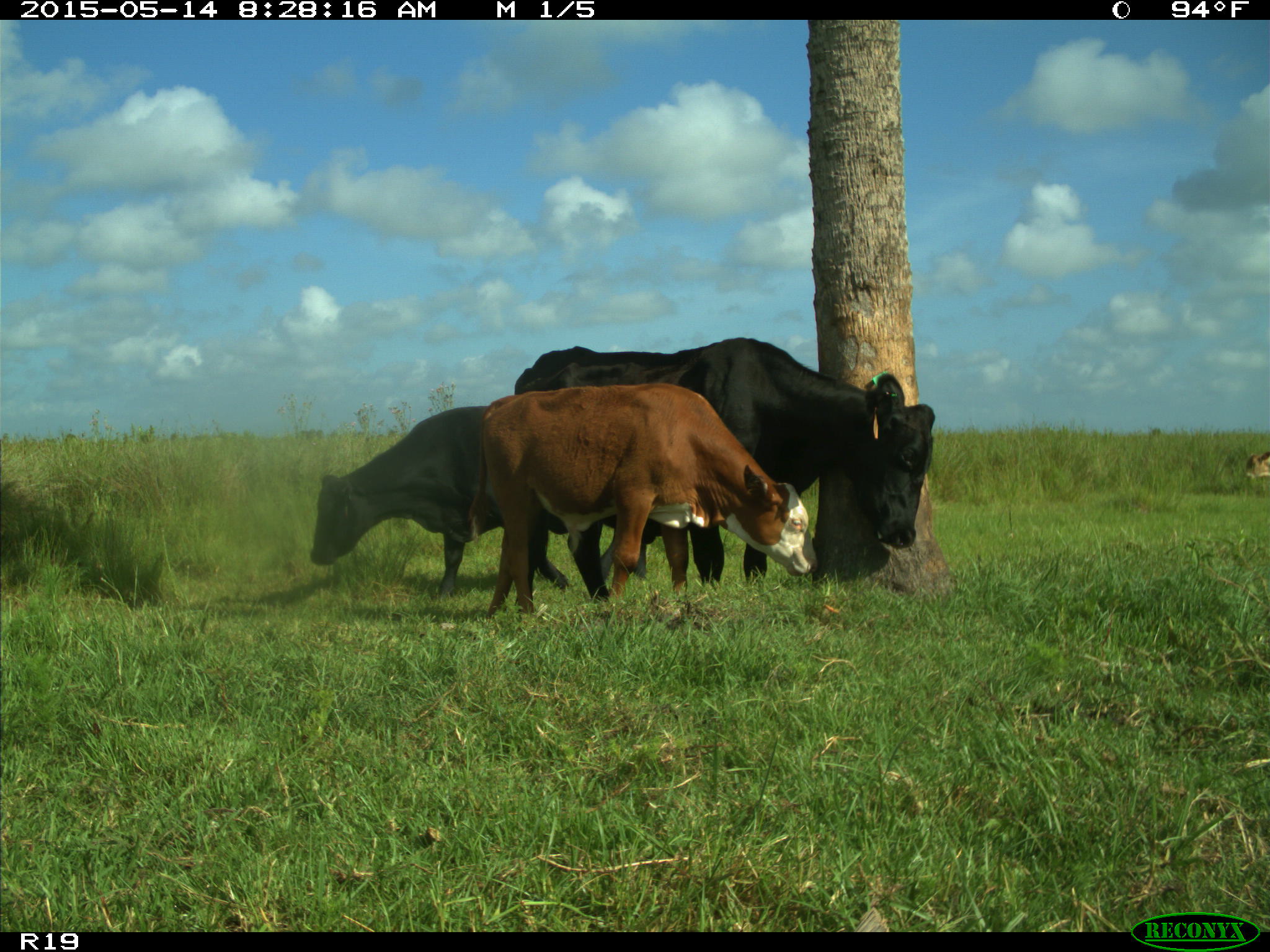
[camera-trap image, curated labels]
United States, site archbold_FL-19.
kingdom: Animalia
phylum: Chordata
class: Mammalia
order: Artiodactyla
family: Bovidae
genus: Bos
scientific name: Bos taurus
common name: domestic cow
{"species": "Bos taurus (domestic cow)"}